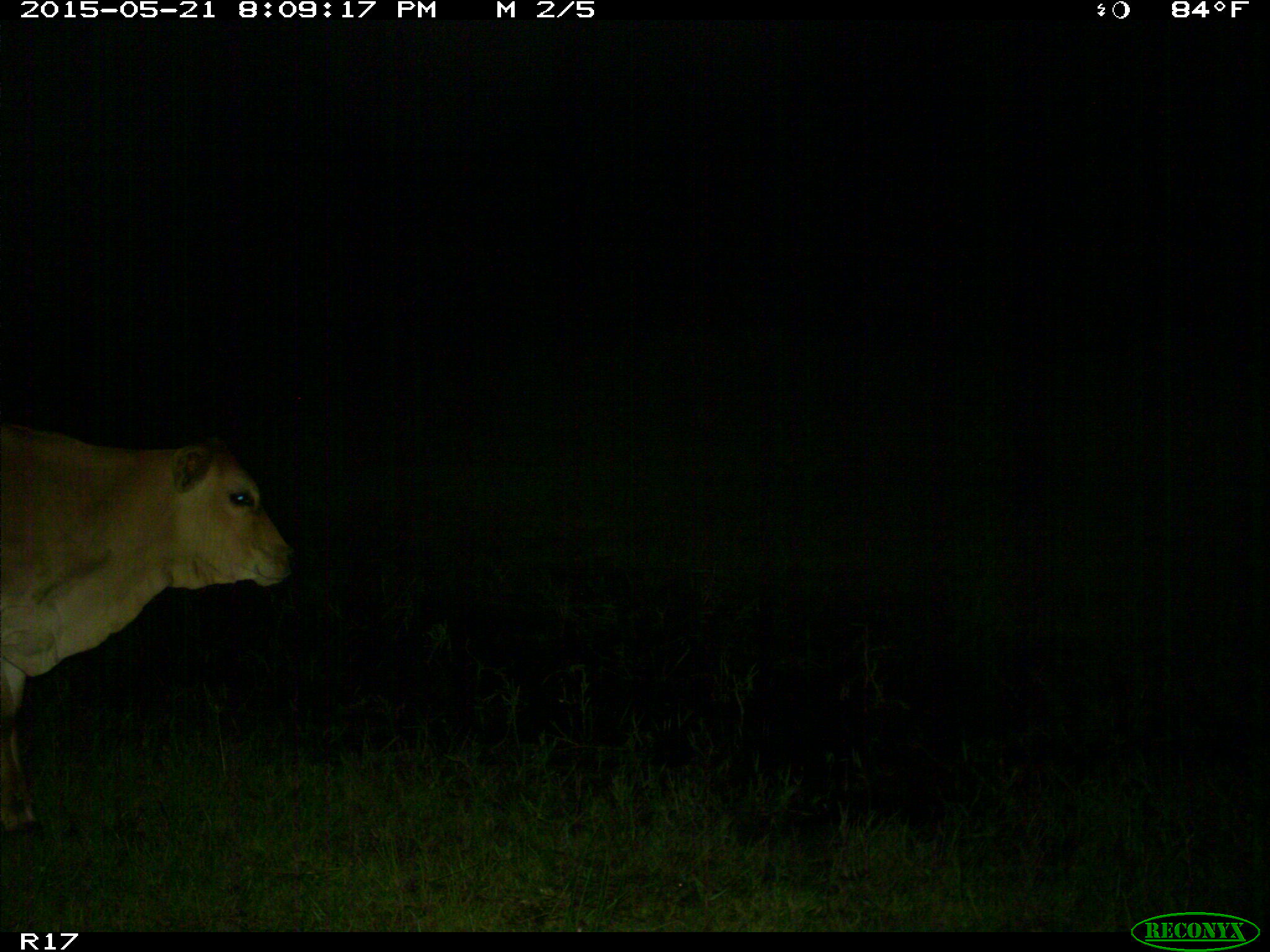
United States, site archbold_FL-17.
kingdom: Animalia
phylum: Chordata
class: Mammalia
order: Artiodactyla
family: Bovidae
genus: Bos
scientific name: Bos taurus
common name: domestic cow